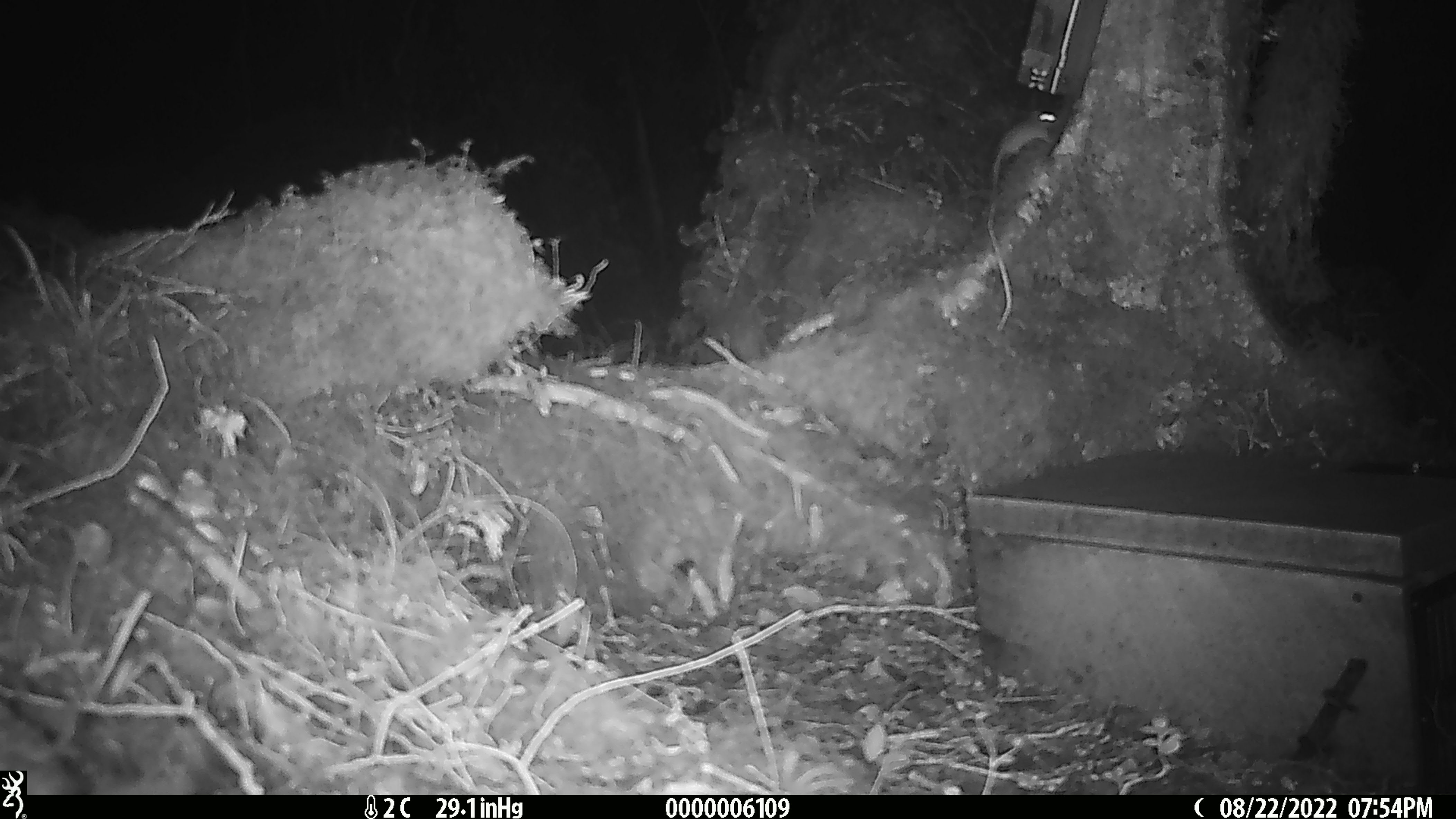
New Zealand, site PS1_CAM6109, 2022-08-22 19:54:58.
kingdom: Animalia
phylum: Chordata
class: Mammalia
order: Rodentia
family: Muridae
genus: Mus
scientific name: Mus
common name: mouse